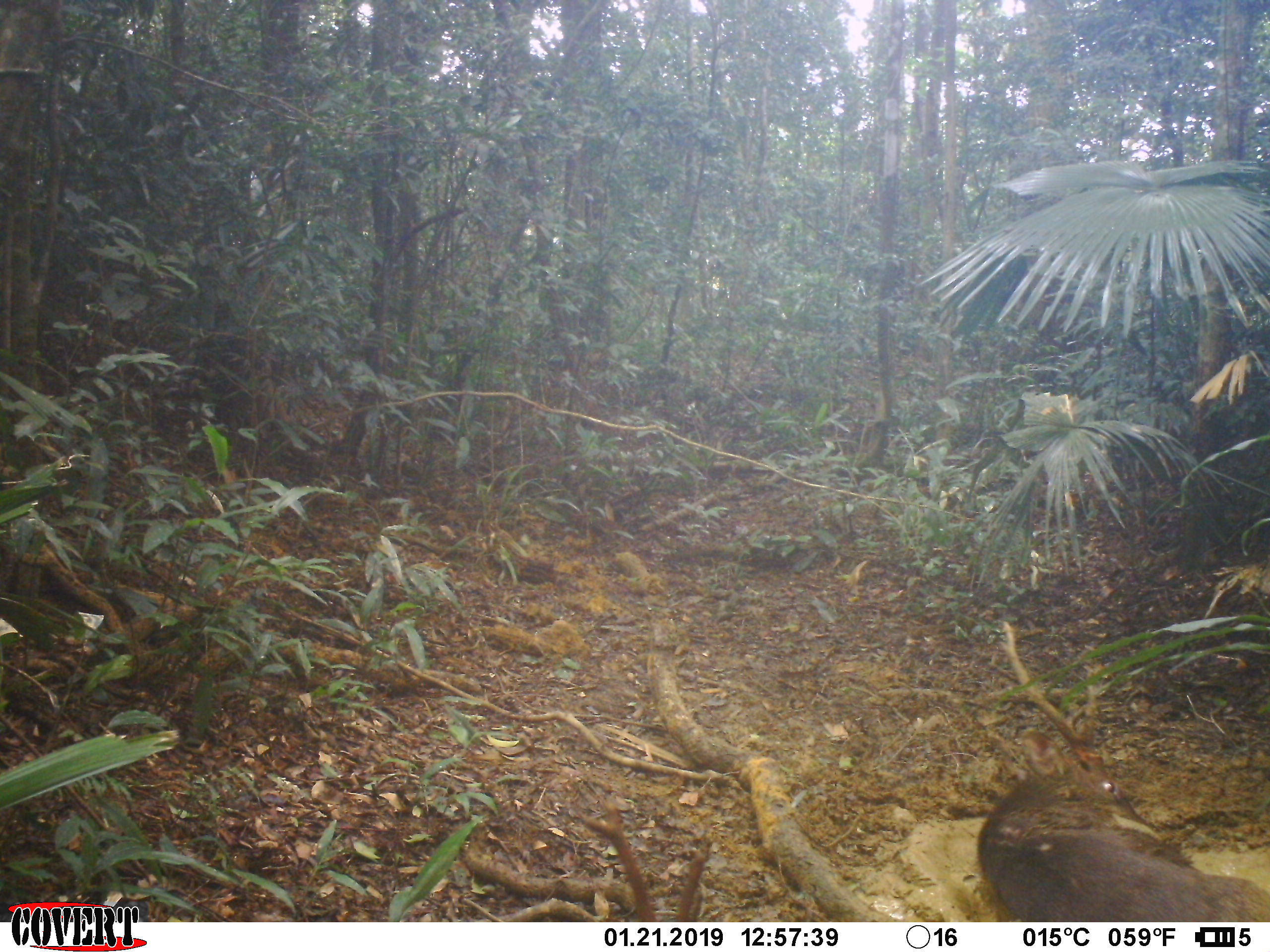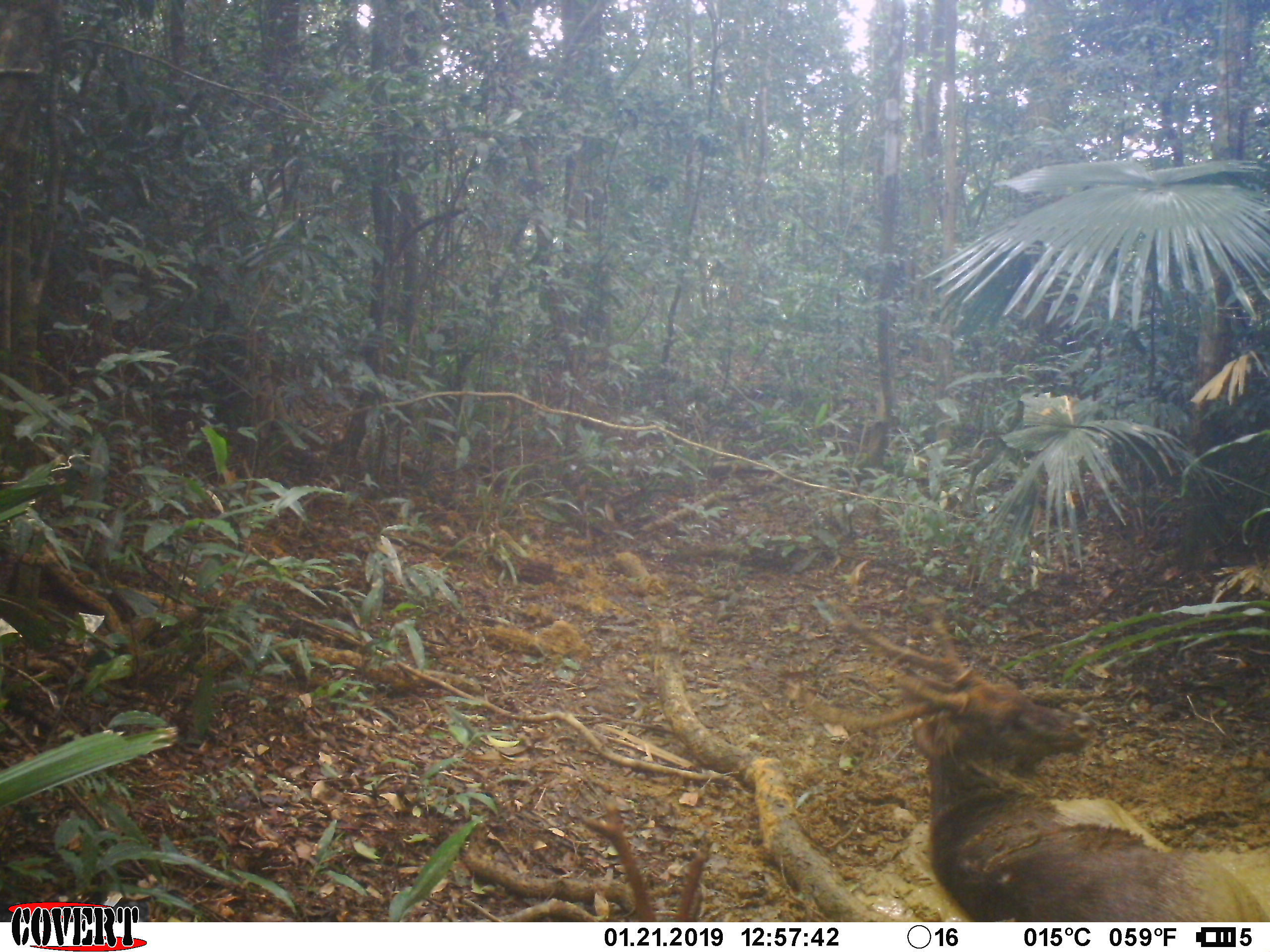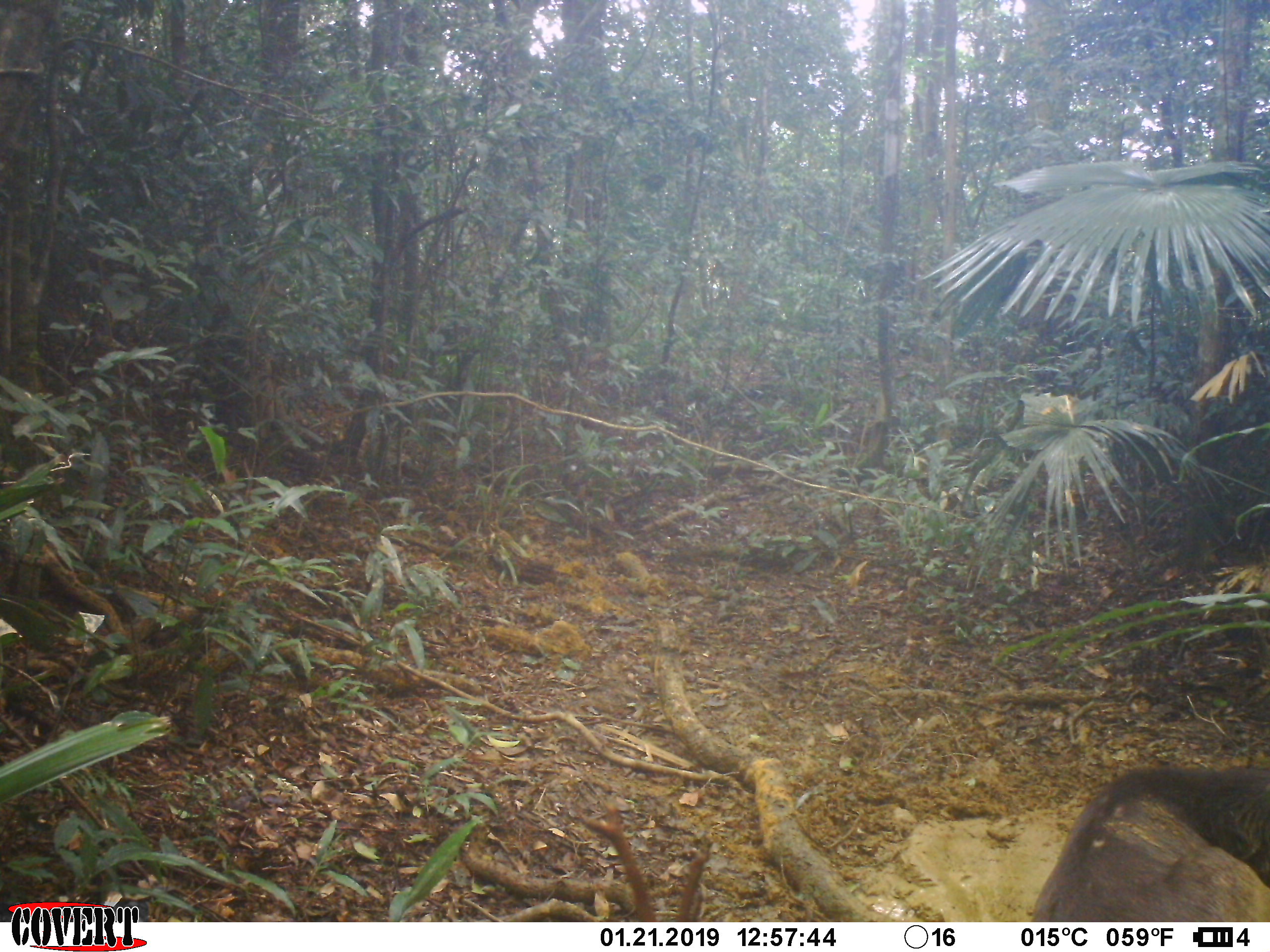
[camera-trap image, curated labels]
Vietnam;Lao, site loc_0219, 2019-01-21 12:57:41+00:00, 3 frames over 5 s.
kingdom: Animalia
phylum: Chordata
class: Mammalia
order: Artiodactyla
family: Cervidae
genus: Rusa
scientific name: Rusa unicolor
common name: sambar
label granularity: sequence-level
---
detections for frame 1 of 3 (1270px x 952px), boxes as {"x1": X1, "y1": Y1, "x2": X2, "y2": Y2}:
sambar: {"x1": 978, "y1": 614, "x2": 1269, "y2": 921}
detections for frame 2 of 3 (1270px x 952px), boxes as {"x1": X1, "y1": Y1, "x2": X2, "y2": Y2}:
sambar: {"x1": 796, "y1": 594, "x2": 1269, "y2": 922}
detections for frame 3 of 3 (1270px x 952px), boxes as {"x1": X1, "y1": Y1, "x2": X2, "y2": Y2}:
sambar: {"x1": 1031, "y1": 764, "x2": 1269, "y2": 922}